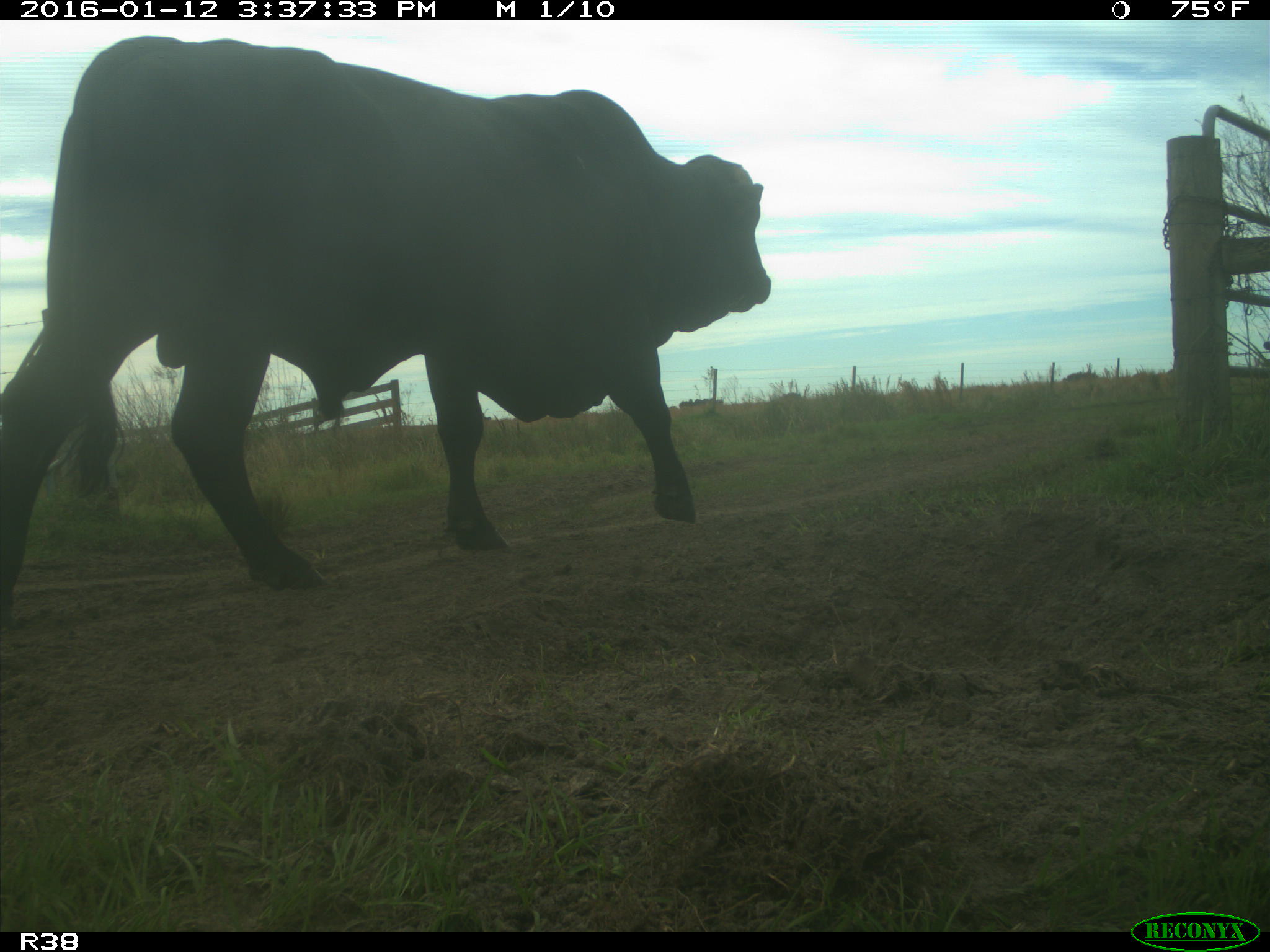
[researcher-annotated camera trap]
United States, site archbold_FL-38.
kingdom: Animalia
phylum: Chordata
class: Mammalia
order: Artiodactyla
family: Bovidae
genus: Bos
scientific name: Bos taurus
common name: domestic cow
Bos taurus (domestic cow).